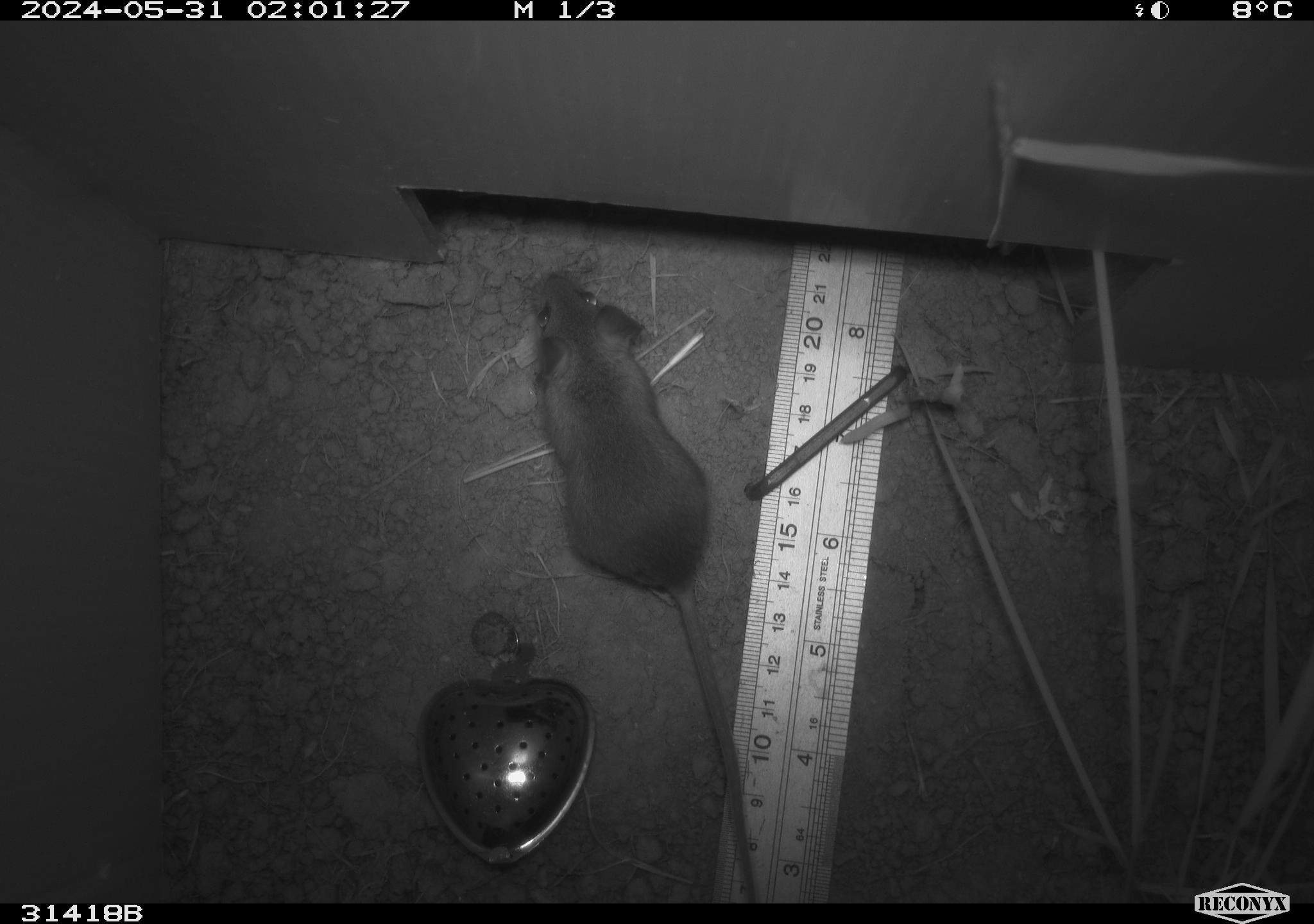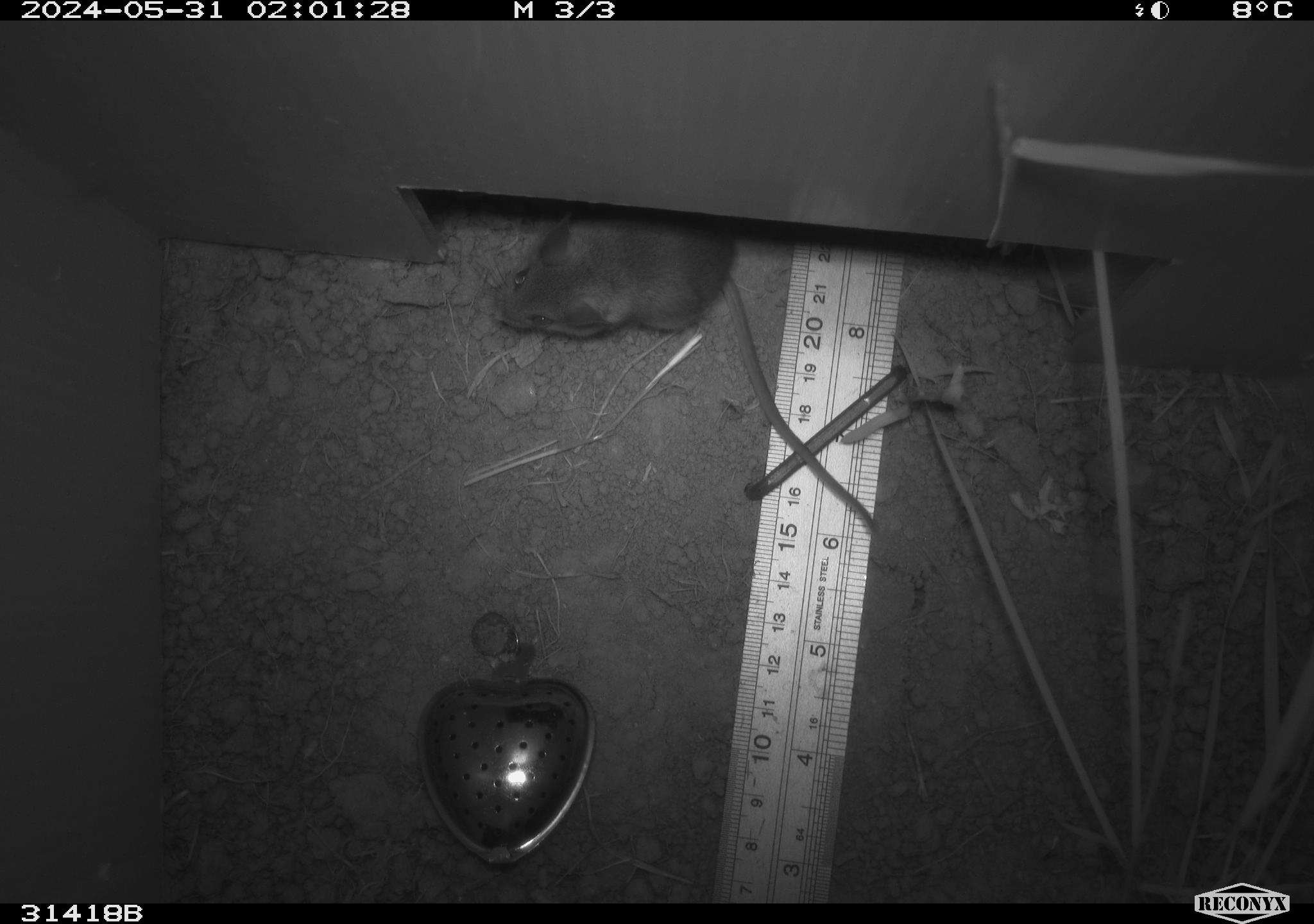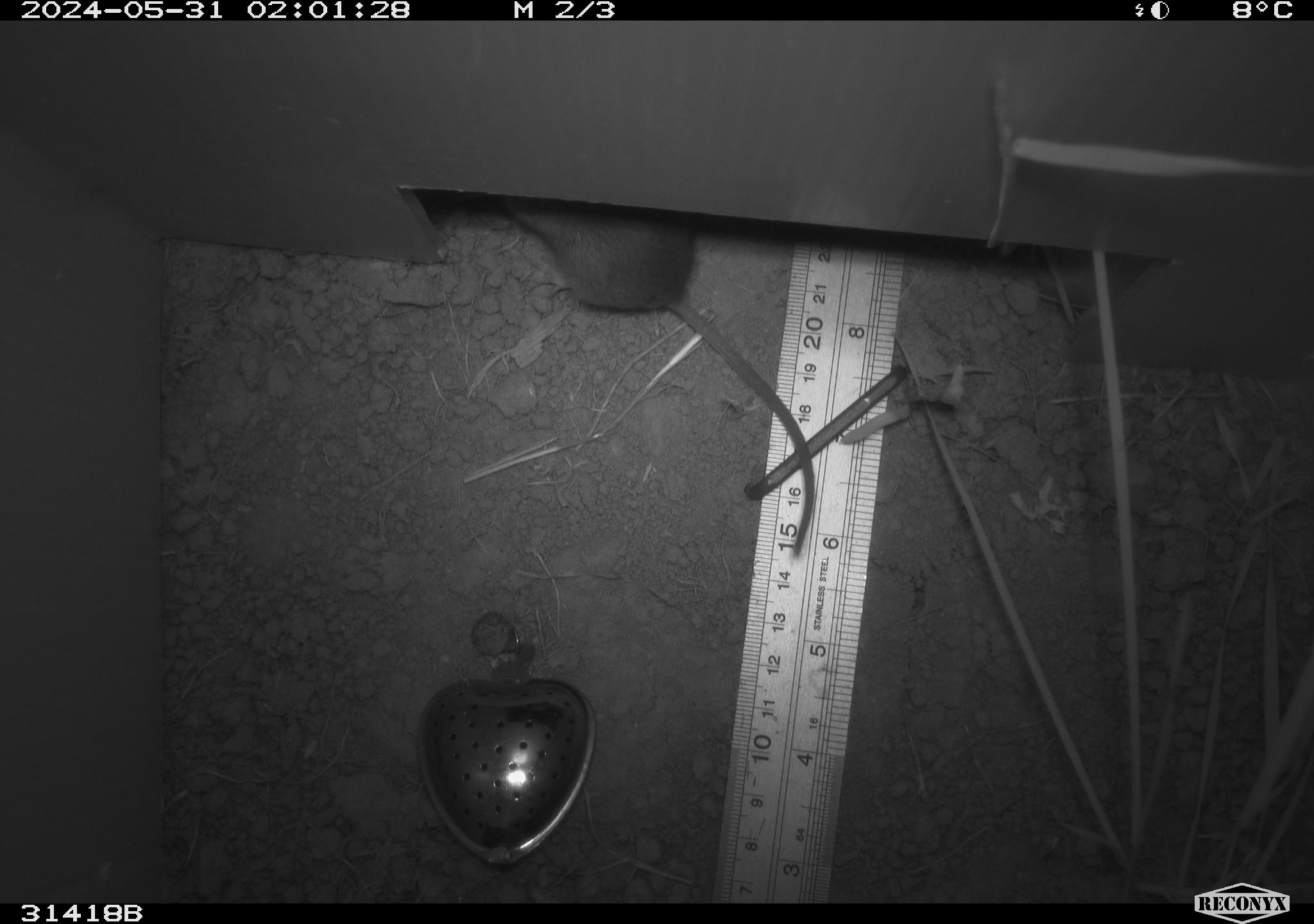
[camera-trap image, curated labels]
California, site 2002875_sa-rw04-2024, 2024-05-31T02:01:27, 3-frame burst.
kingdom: Animalia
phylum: Chordata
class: Mammalia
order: Rodentia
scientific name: Rodentia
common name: mouse species